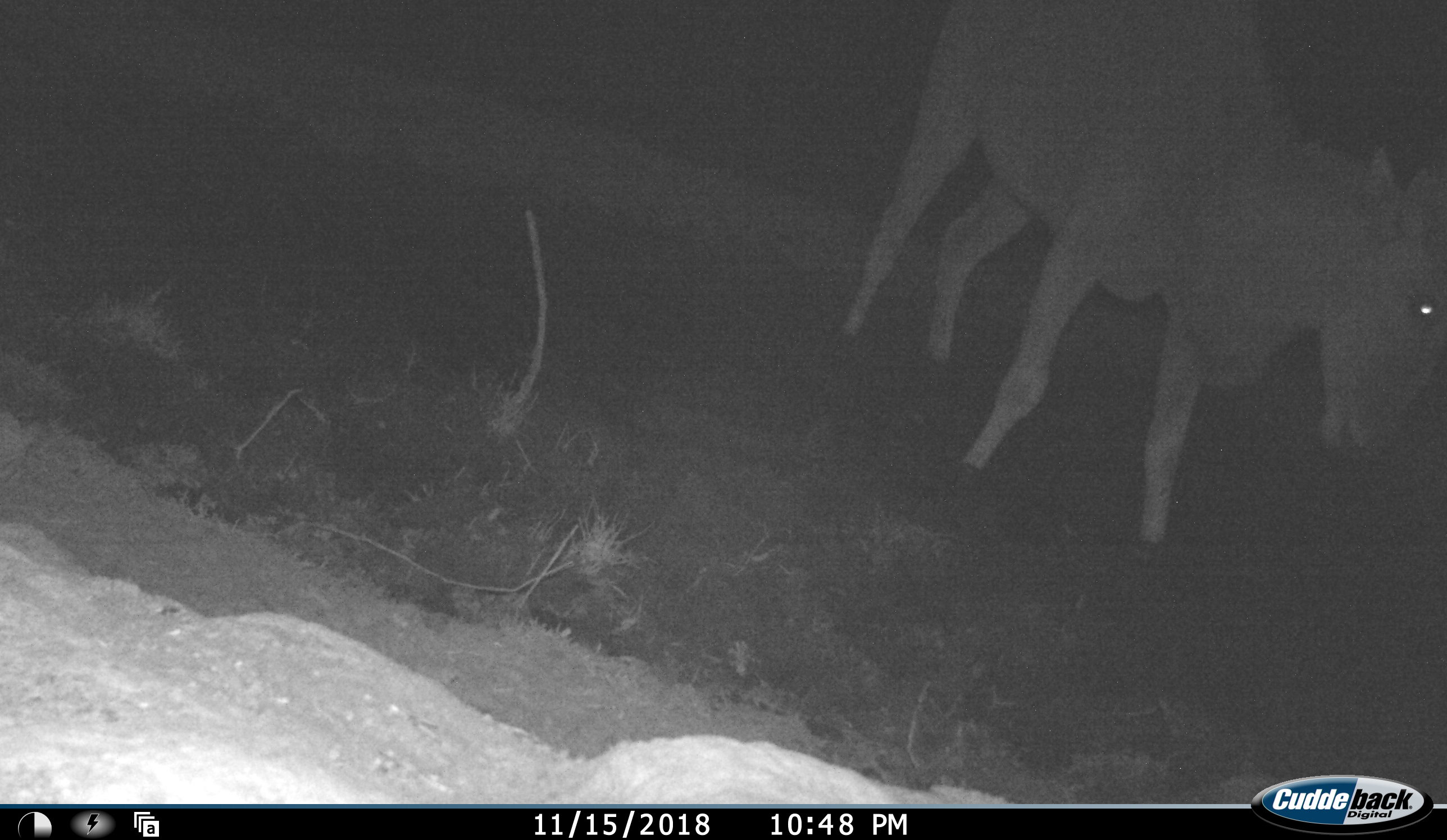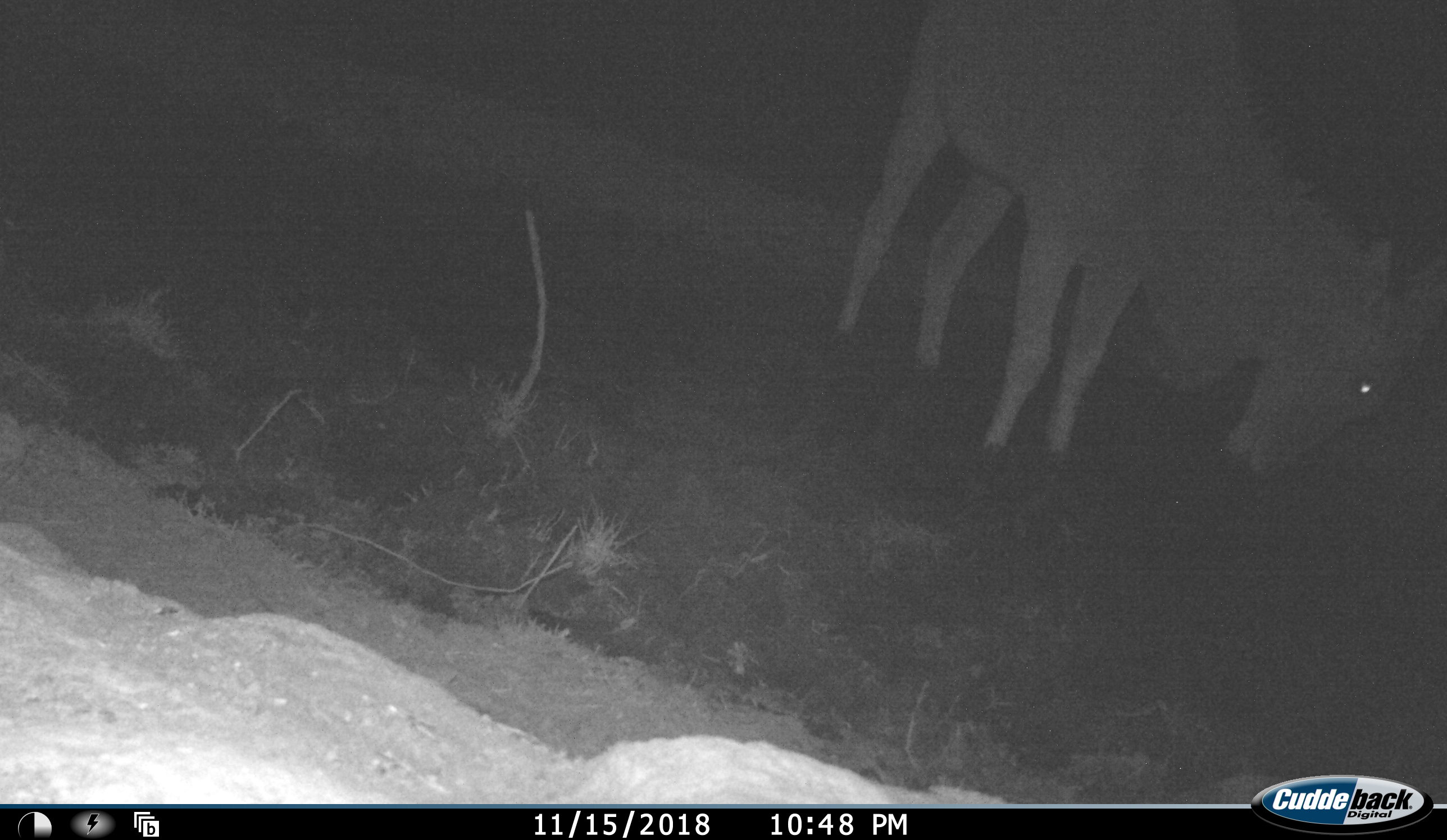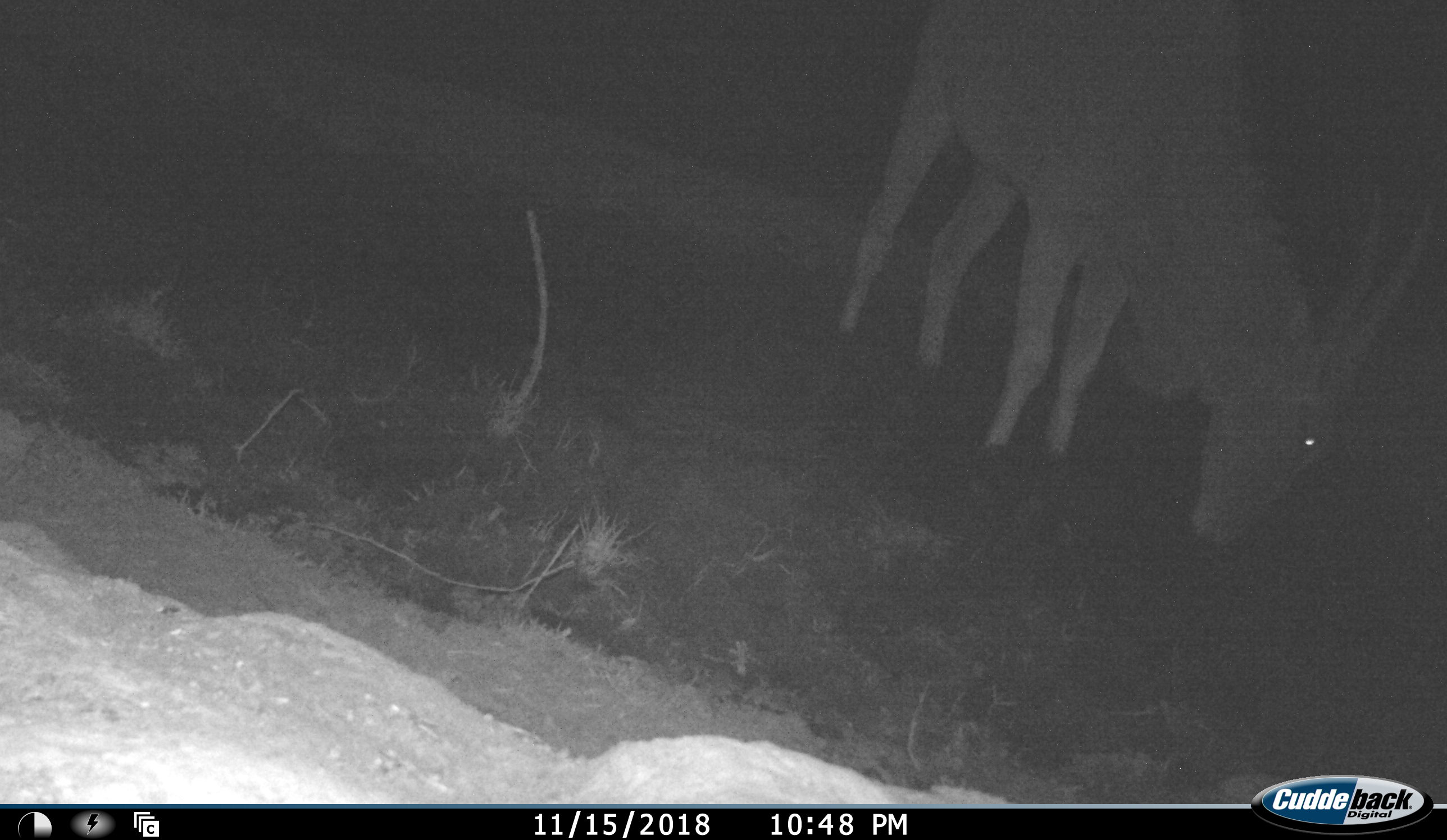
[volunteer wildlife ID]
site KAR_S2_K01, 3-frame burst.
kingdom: Animalia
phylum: Chordata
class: Mammalia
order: Artiodactyla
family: Bovidae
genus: Tragelaphus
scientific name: Tragelaphus oryx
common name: eland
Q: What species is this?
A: Eland (Tragelaphus oryx).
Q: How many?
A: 1.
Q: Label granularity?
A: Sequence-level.